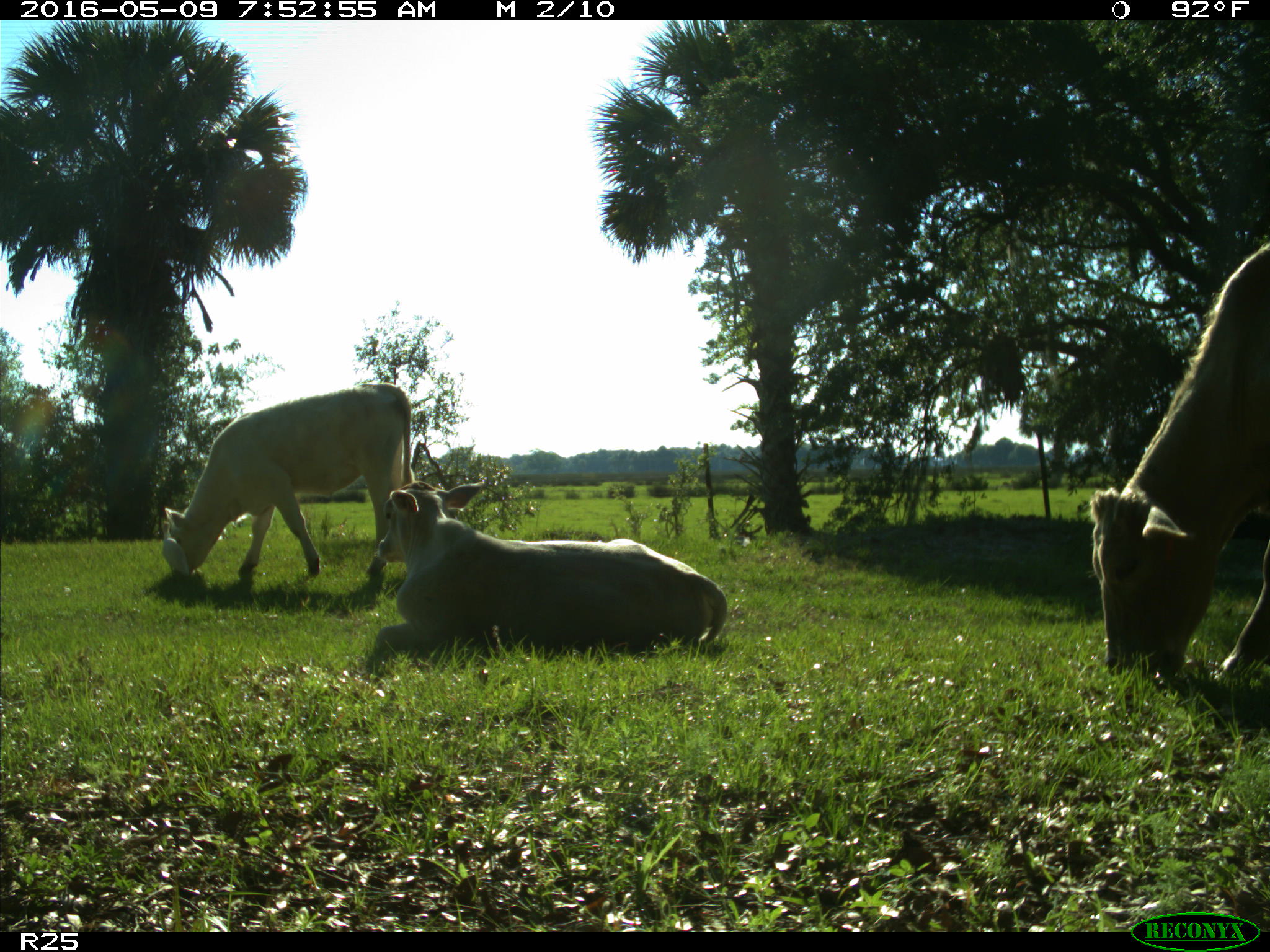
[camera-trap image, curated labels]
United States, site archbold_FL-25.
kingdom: Animalia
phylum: Chordata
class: Mammalia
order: Artiodactyla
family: Bovidae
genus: Bos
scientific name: Bos taurus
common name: domestic cow